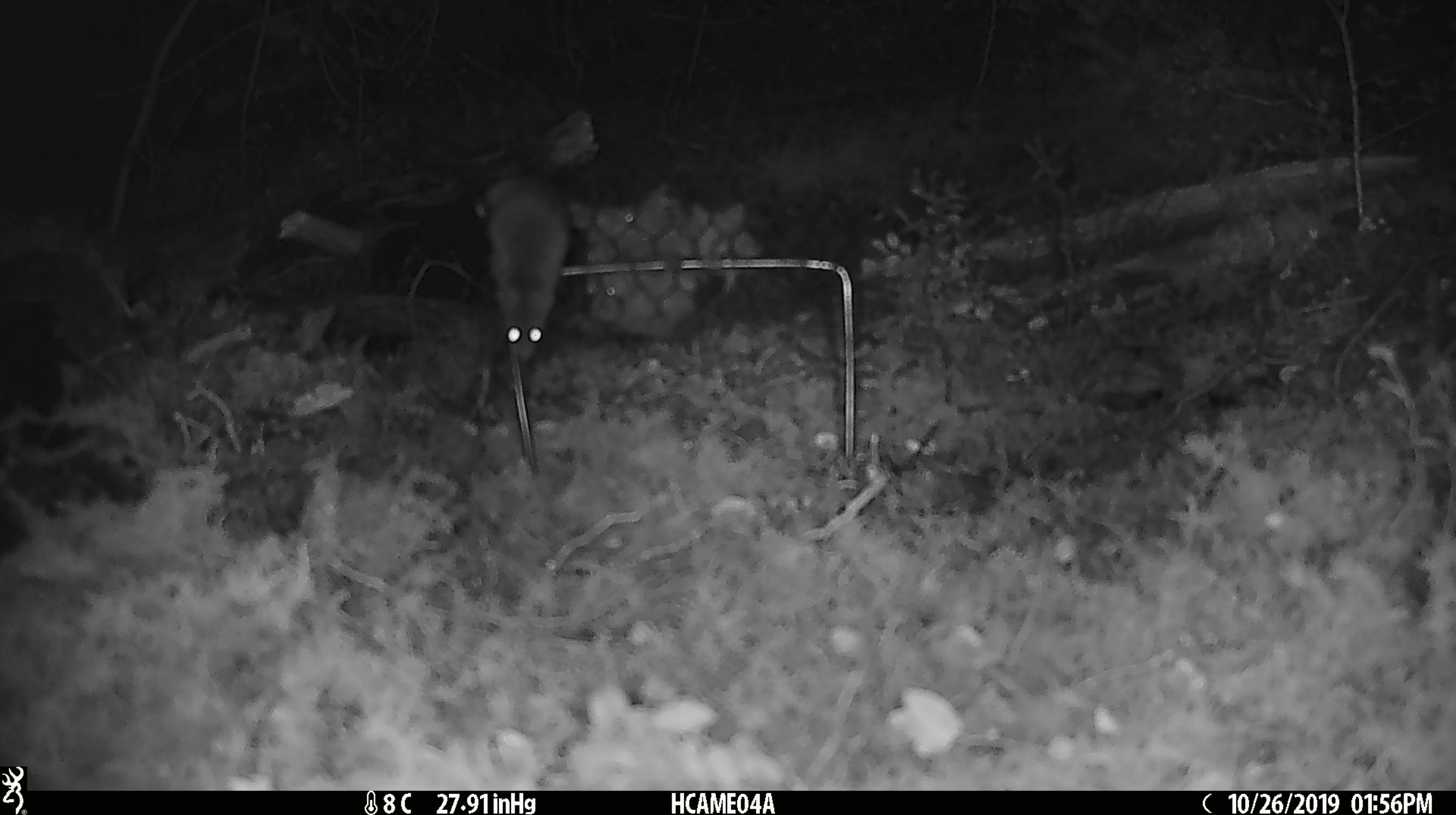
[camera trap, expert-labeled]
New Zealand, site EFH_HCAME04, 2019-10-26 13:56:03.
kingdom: Animalia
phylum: Chordata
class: Mammalia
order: Rodentia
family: Muridae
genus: Mus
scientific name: Mus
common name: mouse